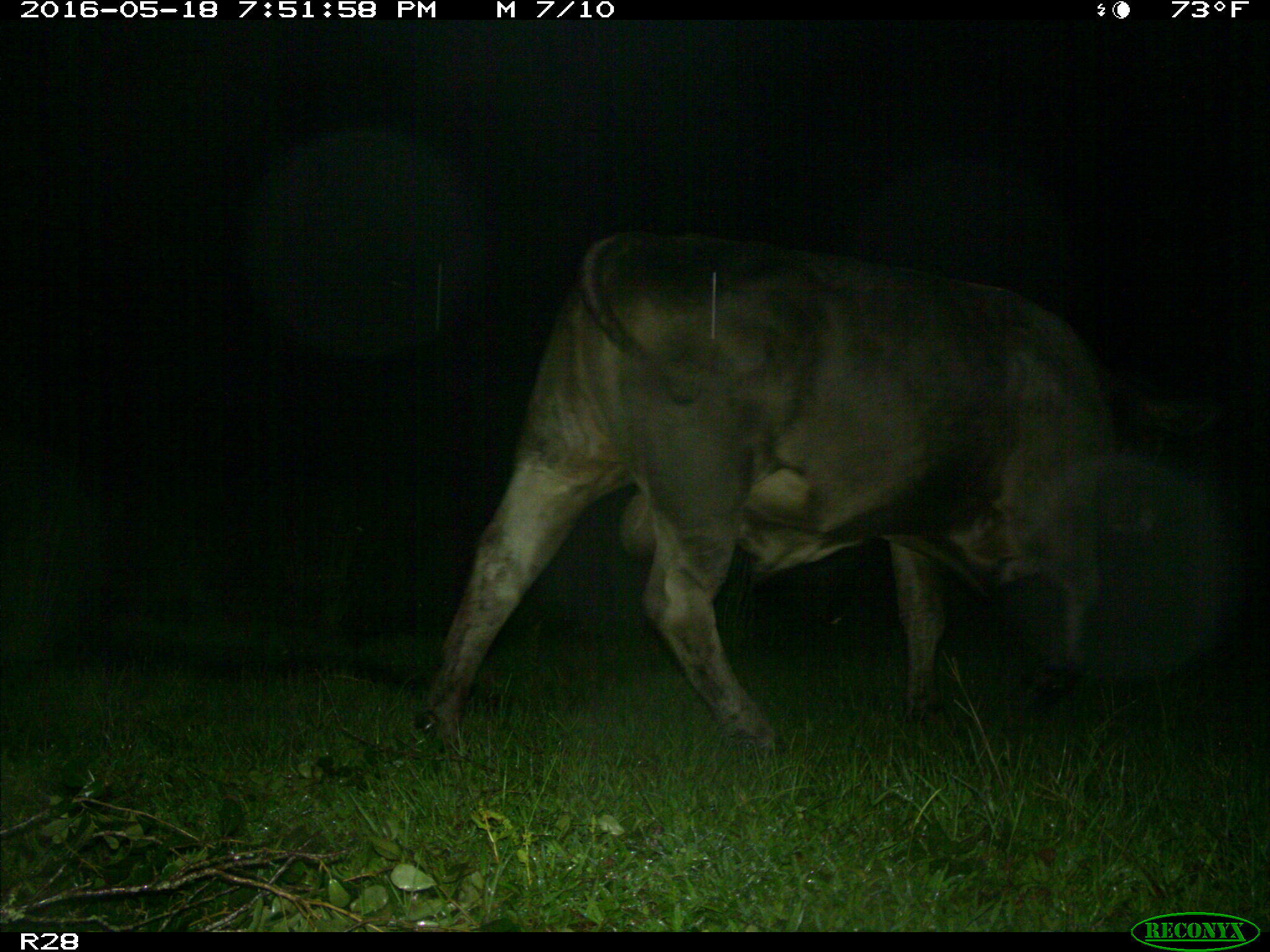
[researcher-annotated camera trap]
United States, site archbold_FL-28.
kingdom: Animalia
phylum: Chordata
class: Mammalia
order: Artiodactyla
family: Bovidae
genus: Bos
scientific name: Bos taurus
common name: domestic cow